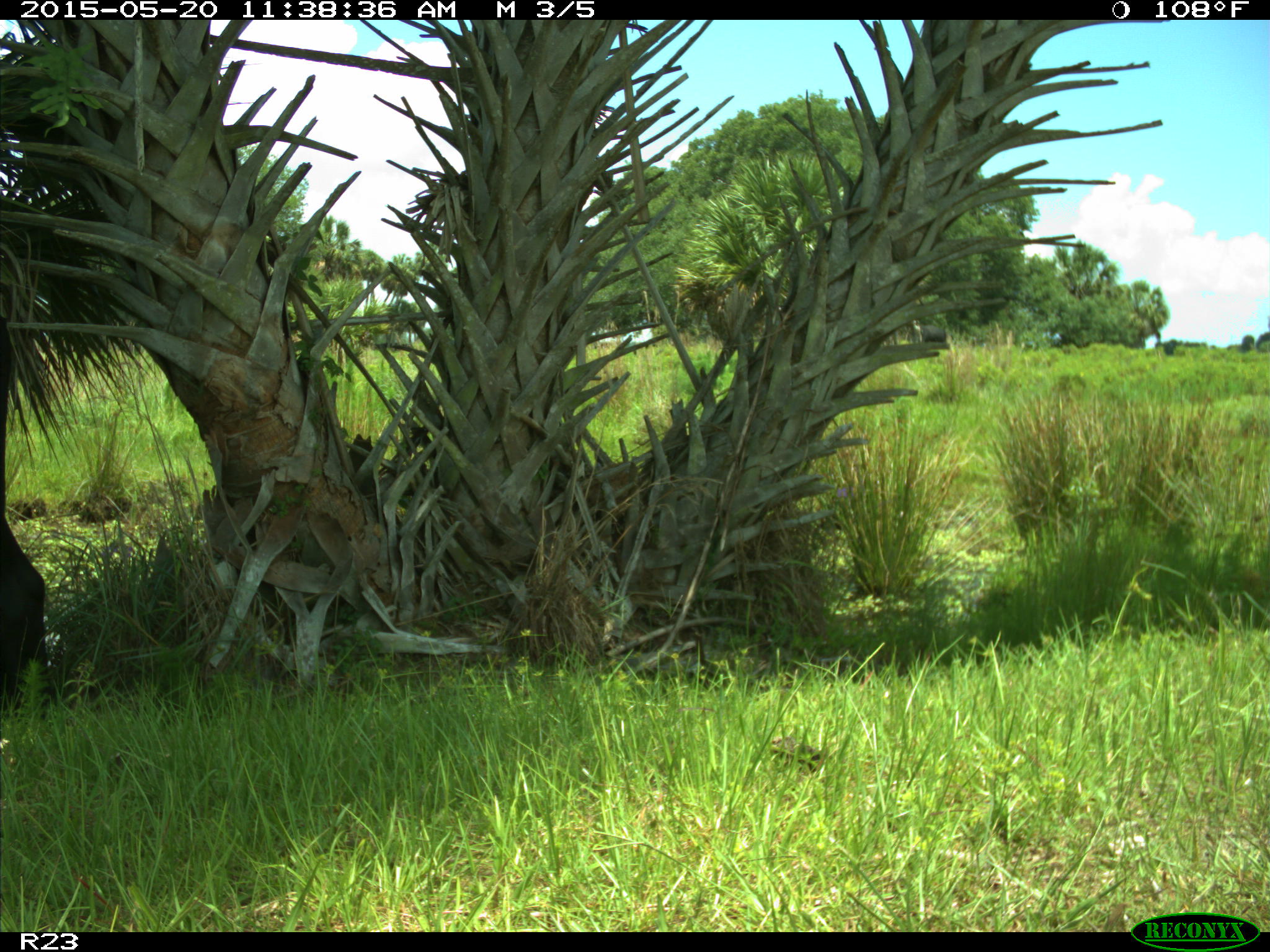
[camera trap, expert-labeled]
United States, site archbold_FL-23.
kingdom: Animalia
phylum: Chordata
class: Mammalia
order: Artiodactyla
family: Suidae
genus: Sus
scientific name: Sus scrofa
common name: wild boar